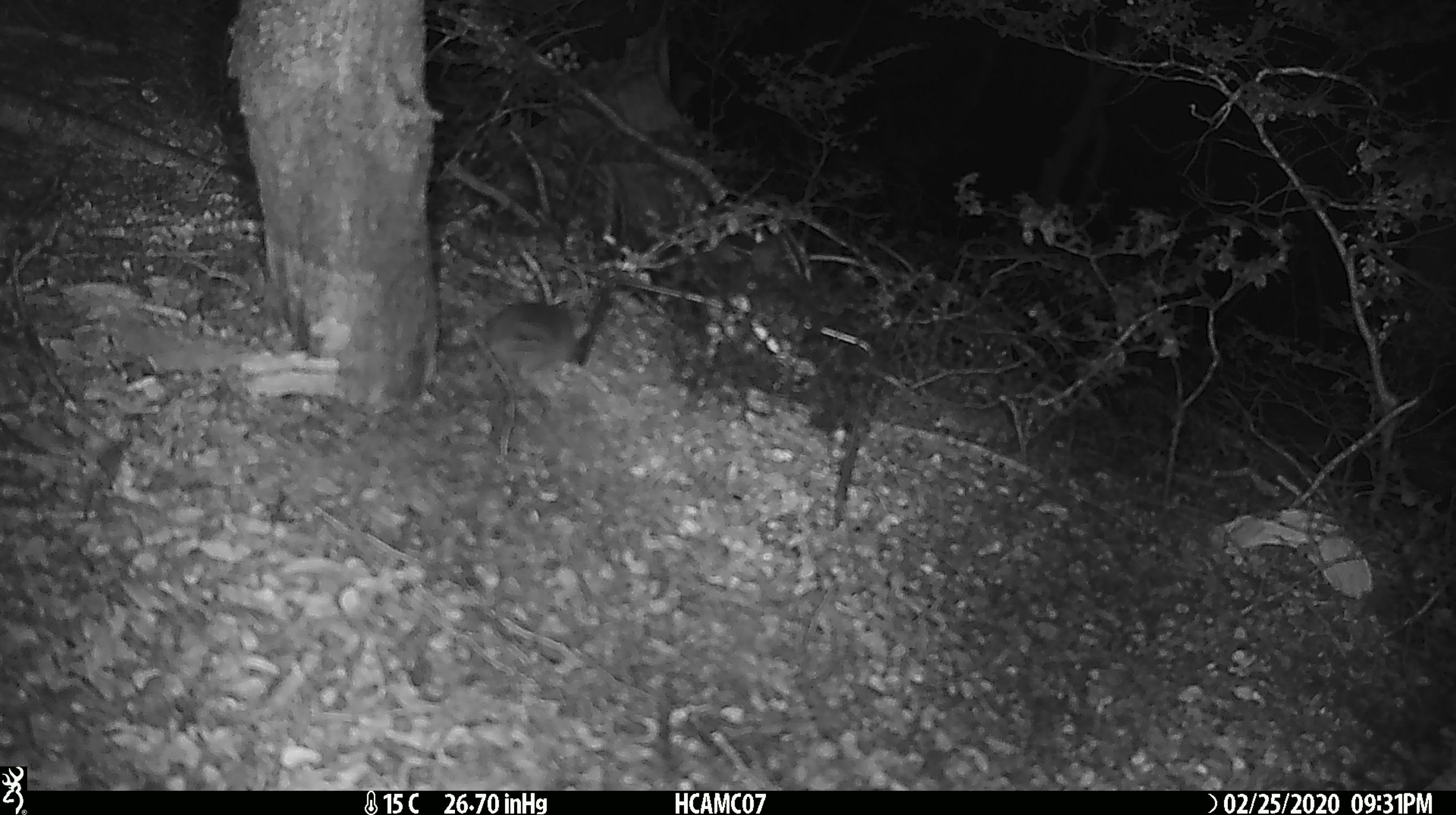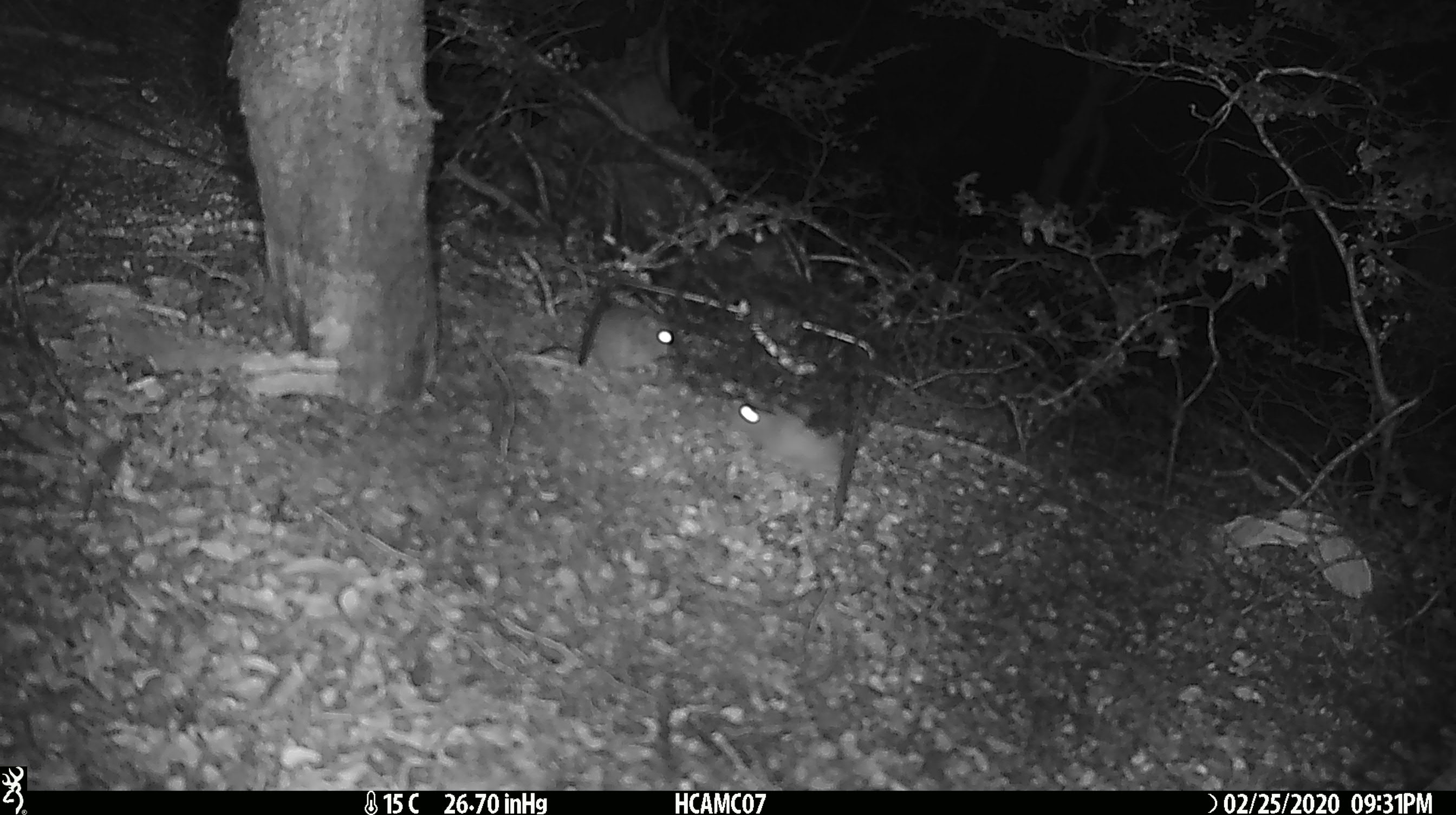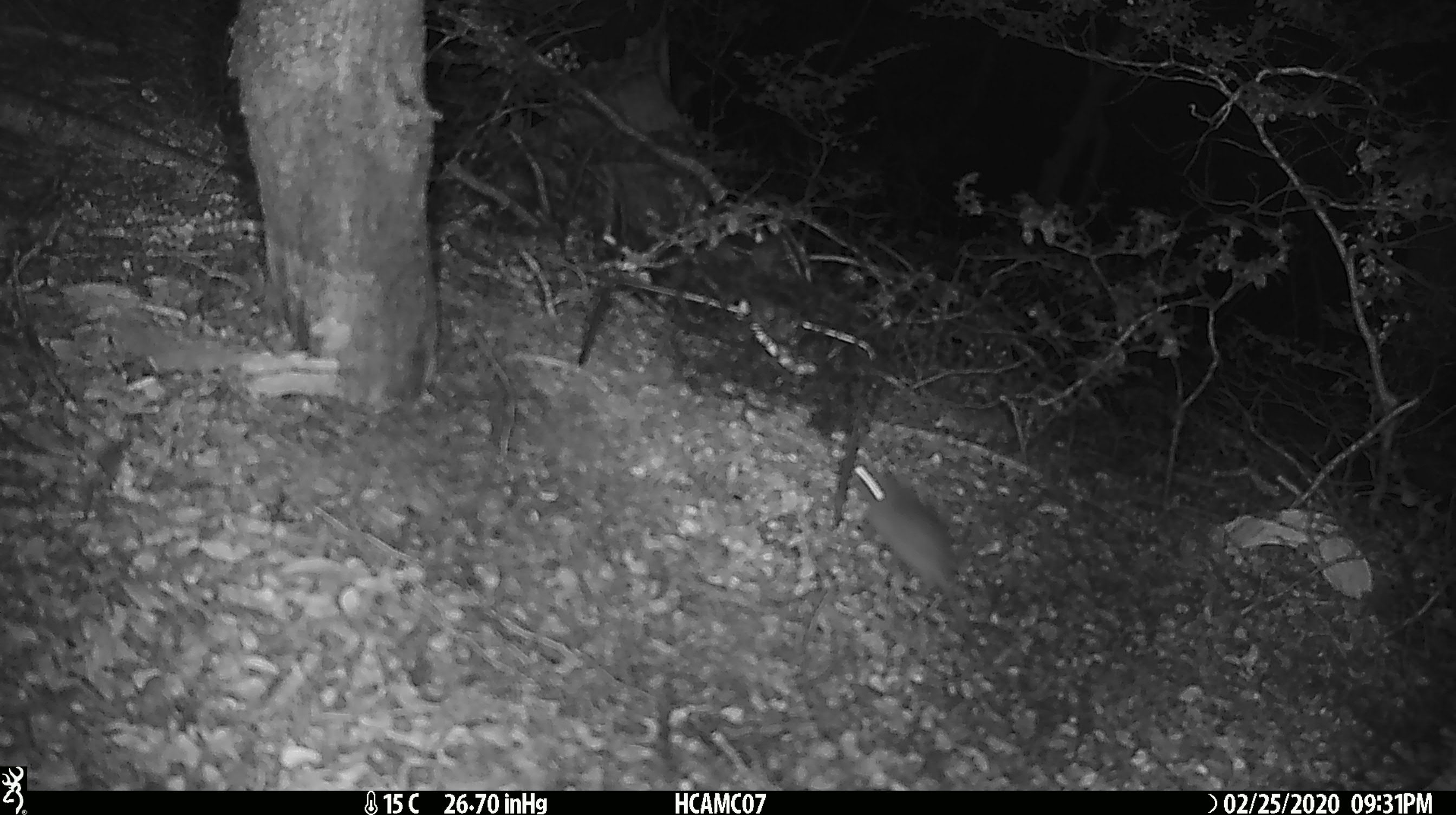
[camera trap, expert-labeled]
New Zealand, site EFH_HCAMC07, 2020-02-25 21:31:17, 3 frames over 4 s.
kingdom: Animalia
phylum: Chordata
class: Mammalia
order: Rodentia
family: Muridae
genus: Mus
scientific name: Mus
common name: mouse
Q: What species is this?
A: Mouse (Mus).